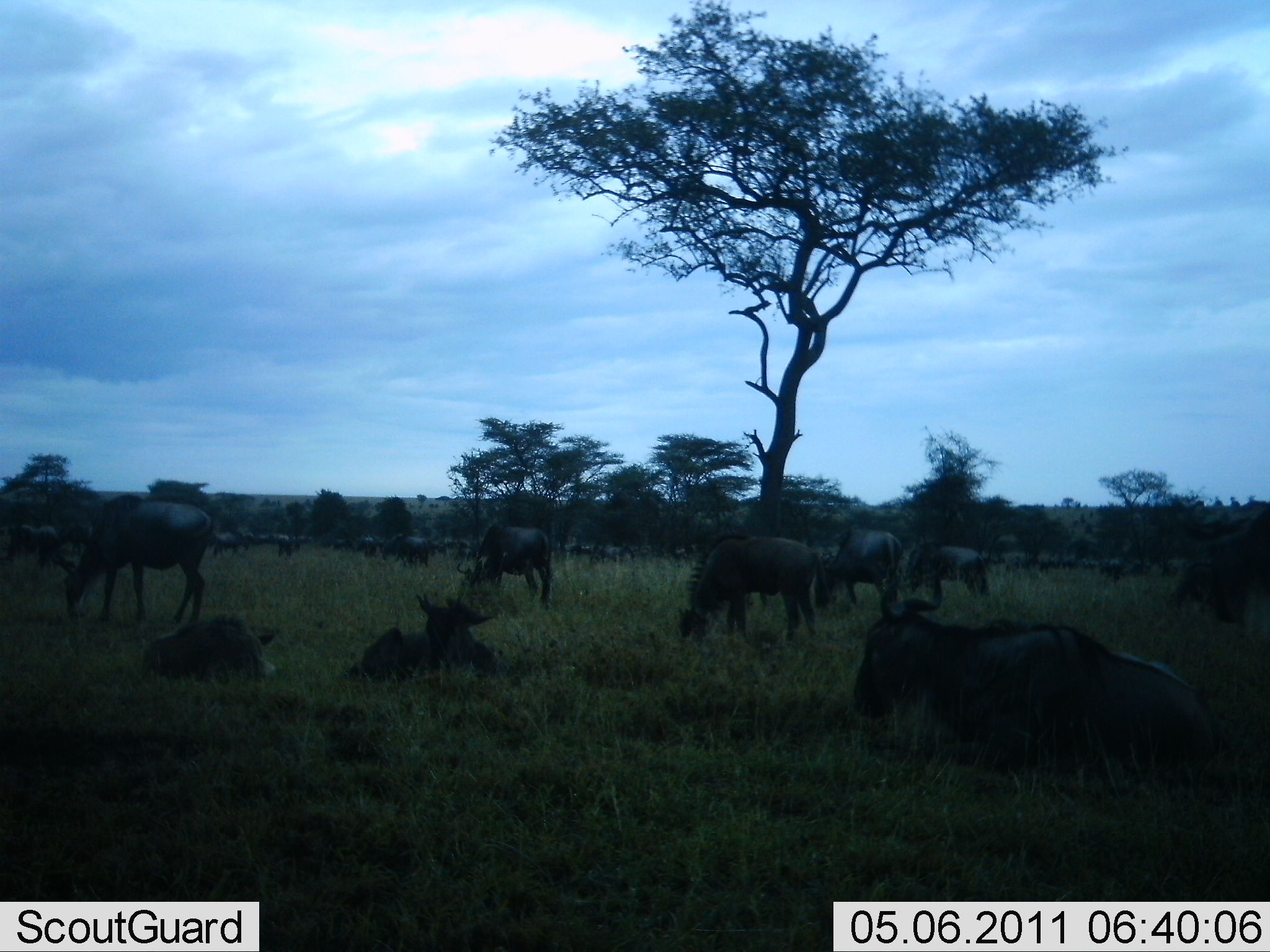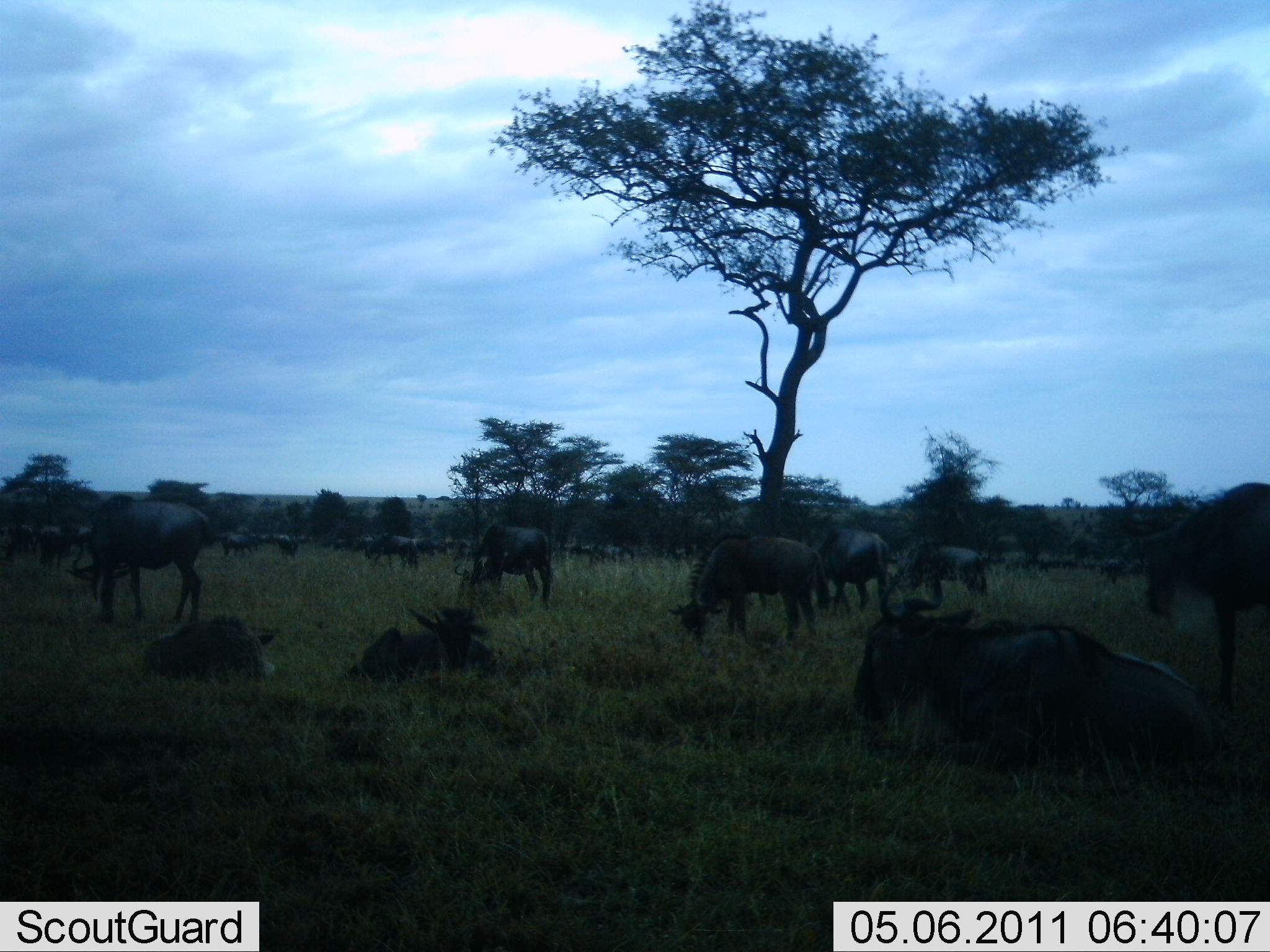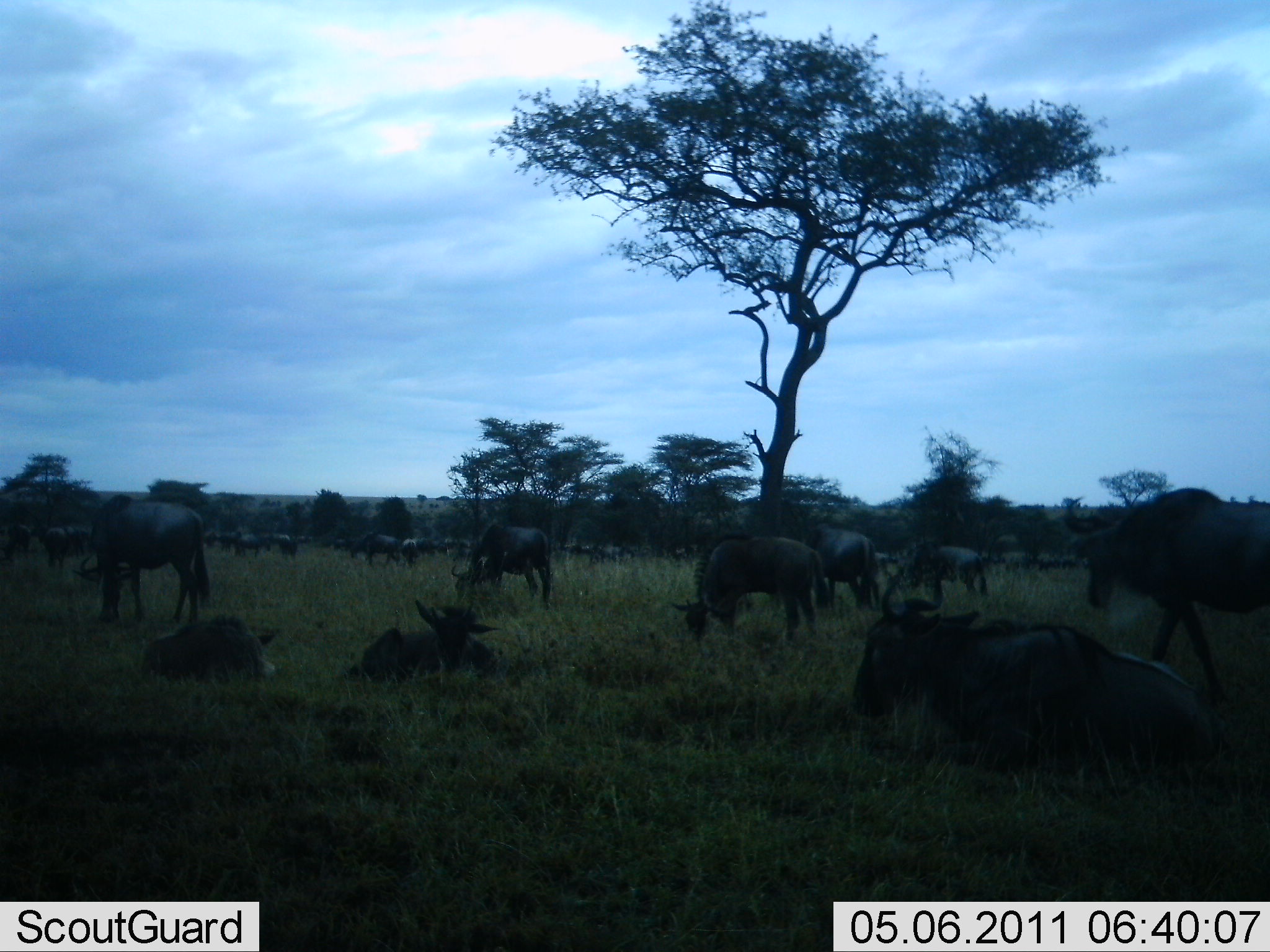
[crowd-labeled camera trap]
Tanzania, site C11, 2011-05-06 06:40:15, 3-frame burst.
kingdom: Animalia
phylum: Chordata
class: Mammalia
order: Artiodactyla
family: Bovidae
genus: Connochaetes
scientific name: Connochaetes taurinus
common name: blue wildebeest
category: wildebeest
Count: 11-50.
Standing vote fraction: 33%.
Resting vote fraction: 100%.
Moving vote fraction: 42%.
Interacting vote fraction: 0%.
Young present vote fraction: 17%.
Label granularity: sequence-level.